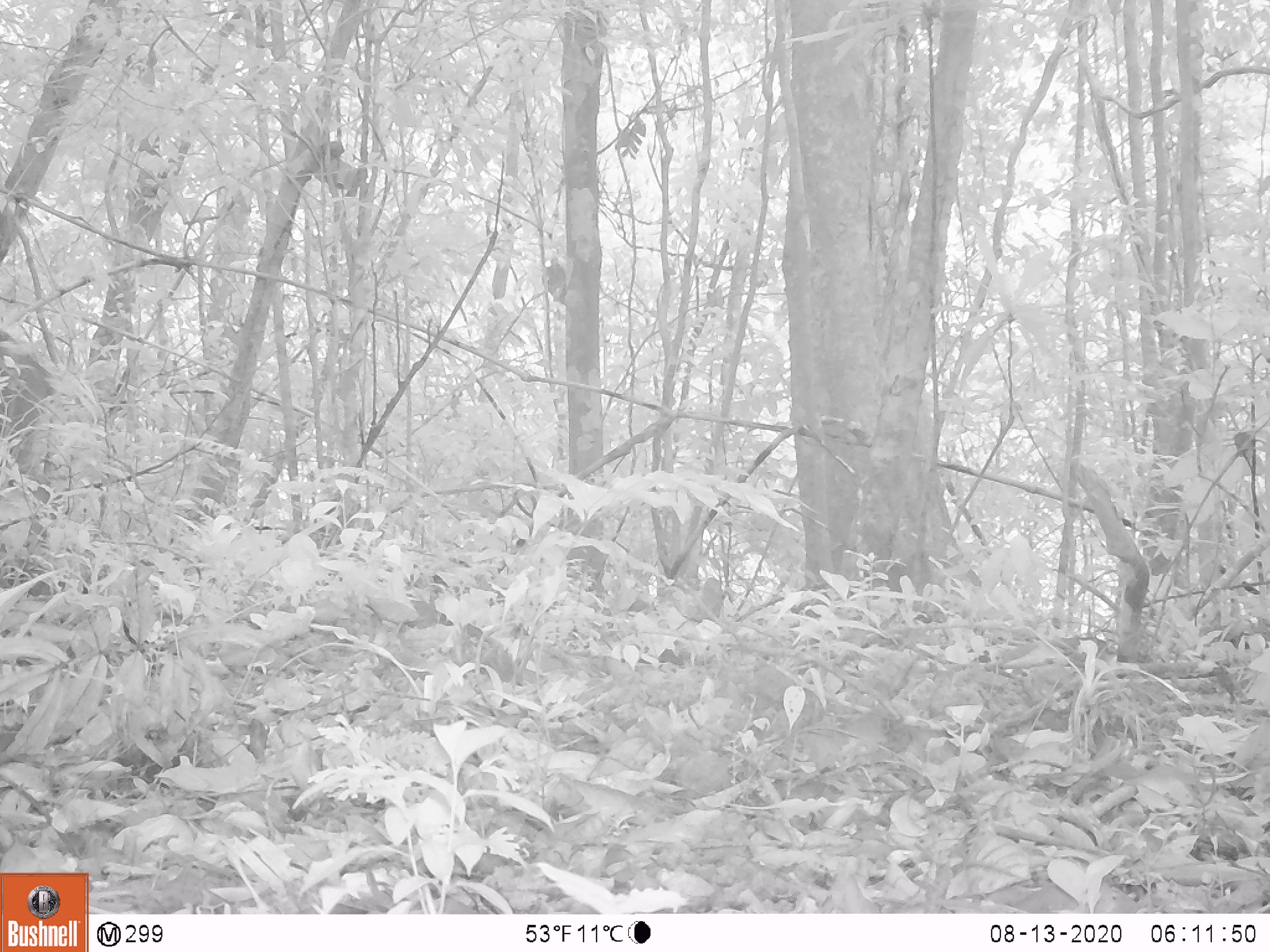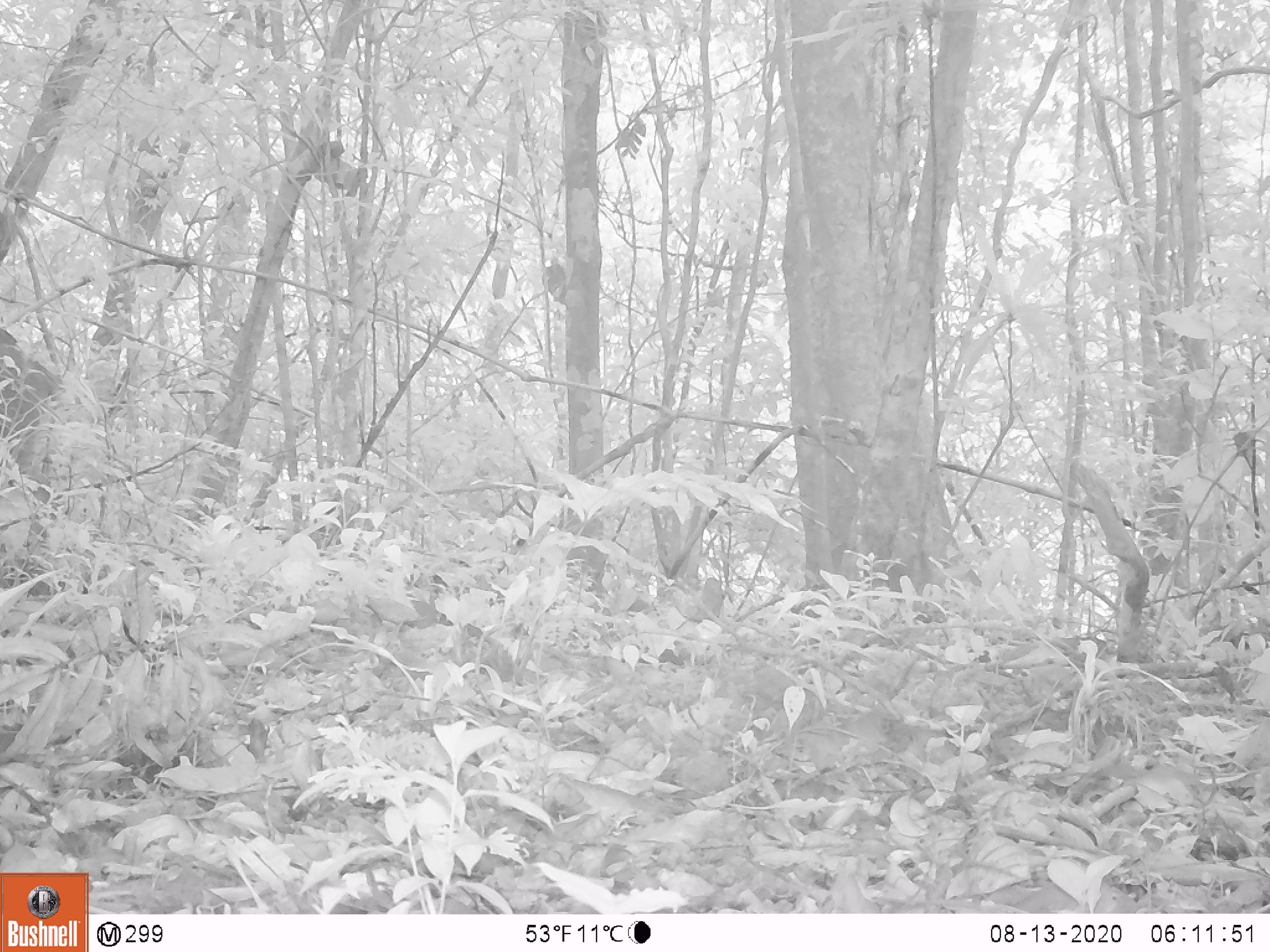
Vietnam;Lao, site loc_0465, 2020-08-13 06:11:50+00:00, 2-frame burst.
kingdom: Animalia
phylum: Chordata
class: Mammalia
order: Artiodactyla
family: Suidae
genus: Sus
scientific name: Sus scrofa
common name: eurasian wild pig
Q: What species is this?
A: Eurasian wild pig (Sus scrofa).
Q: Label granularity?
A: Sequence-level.